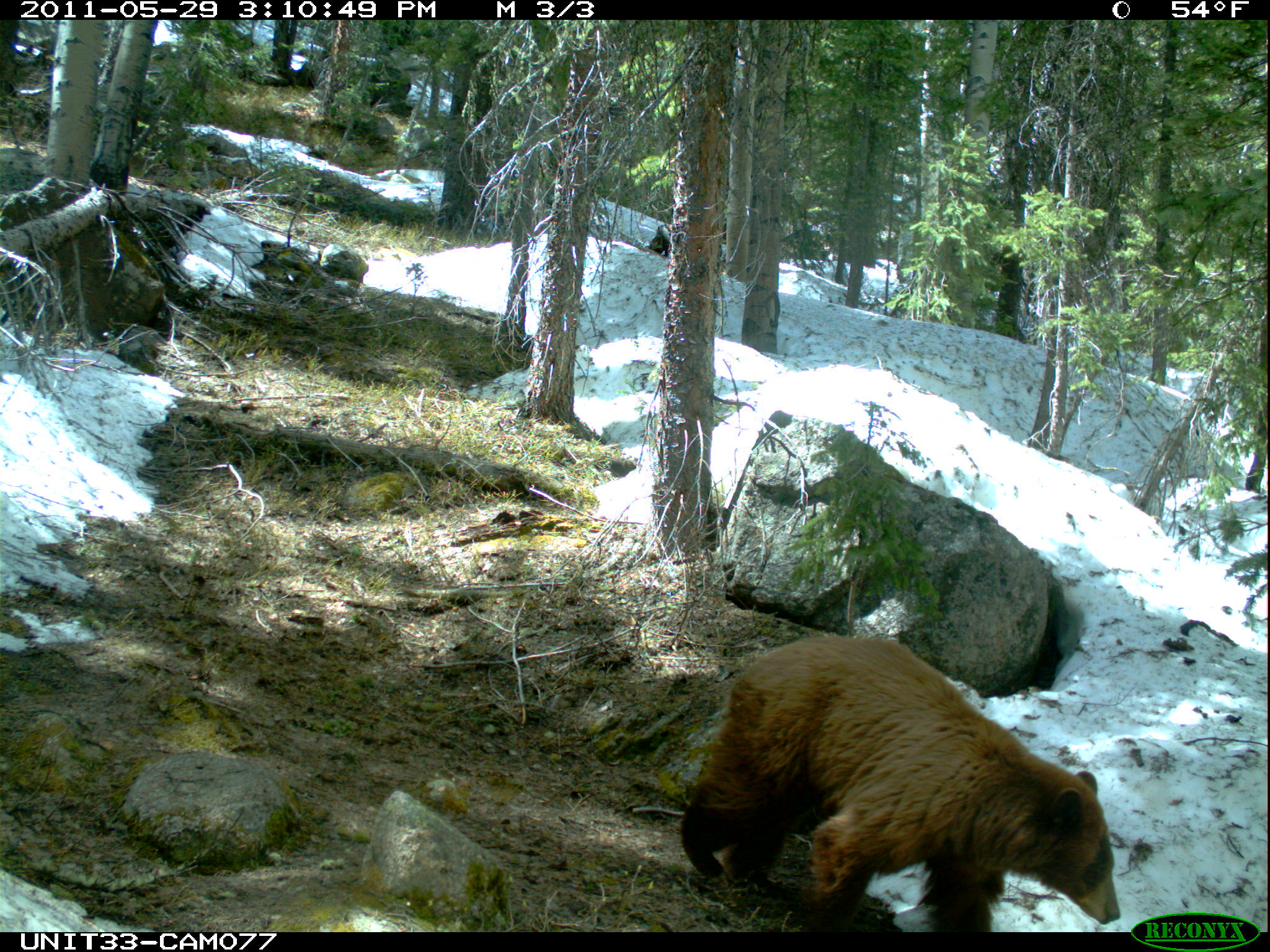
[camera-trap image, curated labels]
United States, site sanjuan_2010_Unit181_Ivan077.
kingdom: Animalia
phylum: Chordata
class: Mammalia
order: Carnivora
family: Ursidae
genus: Ursus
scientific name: Ursus americanus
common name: american black bear